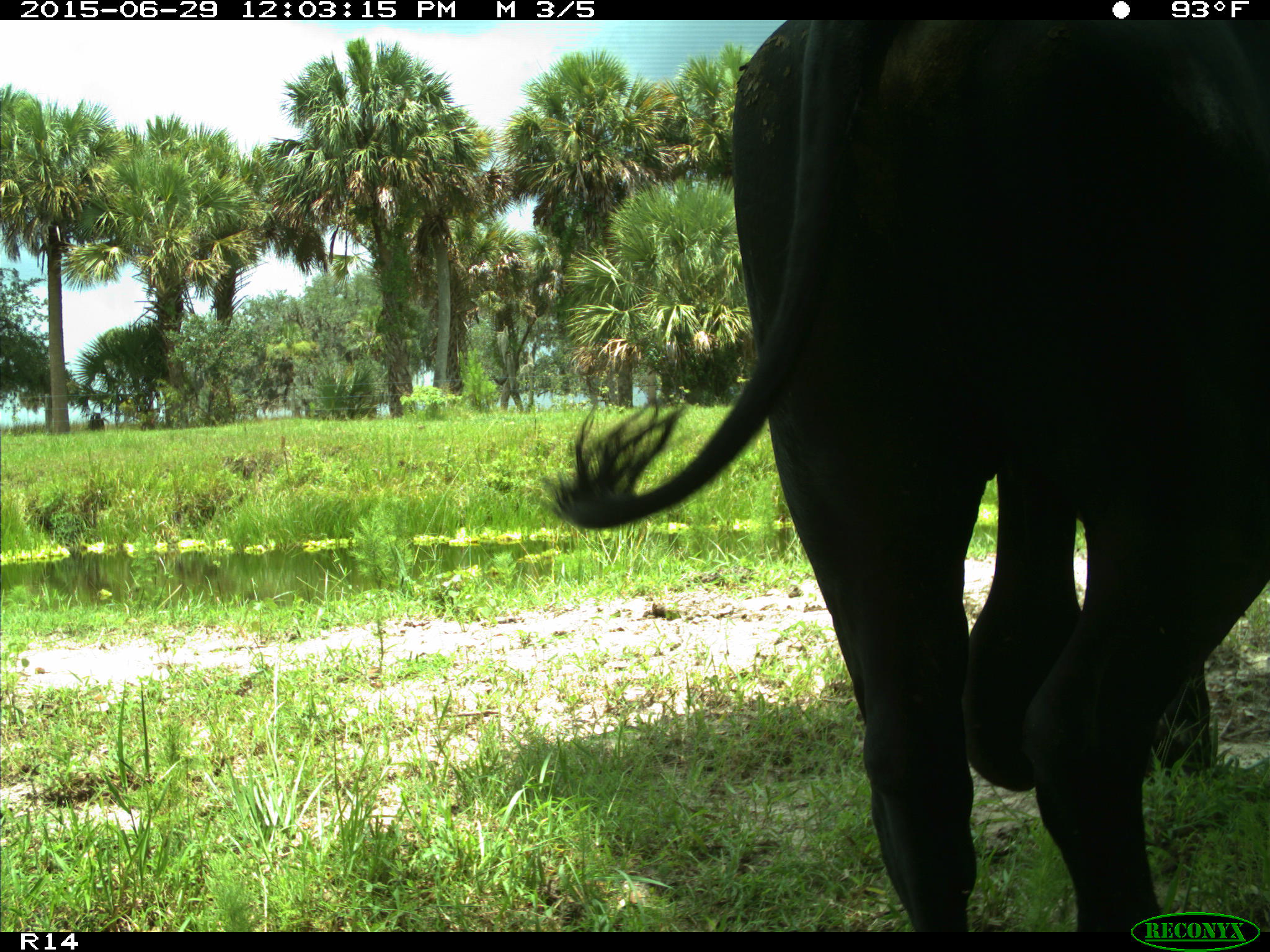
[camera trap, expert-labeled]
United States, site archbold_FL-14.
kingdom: Animalia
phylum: Chordata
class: Mammalia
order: Artiodactyla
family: Bovidae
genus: Bos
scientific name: Bos taurus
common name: domestic cow